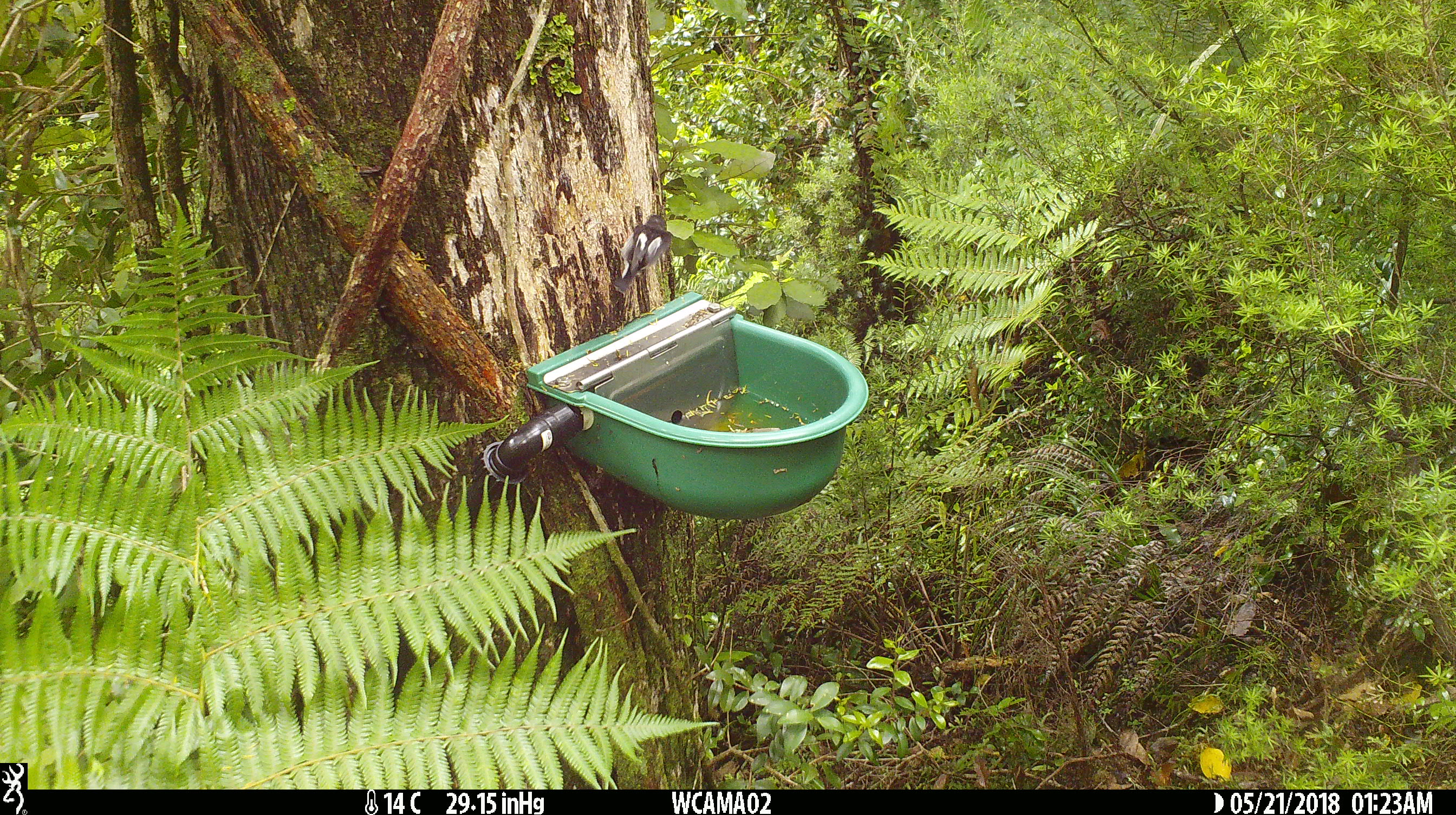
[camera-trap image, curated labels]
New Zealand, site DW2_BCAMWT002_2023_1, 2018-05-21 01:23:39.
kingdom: Animalia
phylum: Chordata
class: Aves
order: Passeriformes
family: Petroicidae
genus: Petroica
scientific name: Petroica macrocephala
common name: tomtit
Tomtit (Petroica macrocephala).